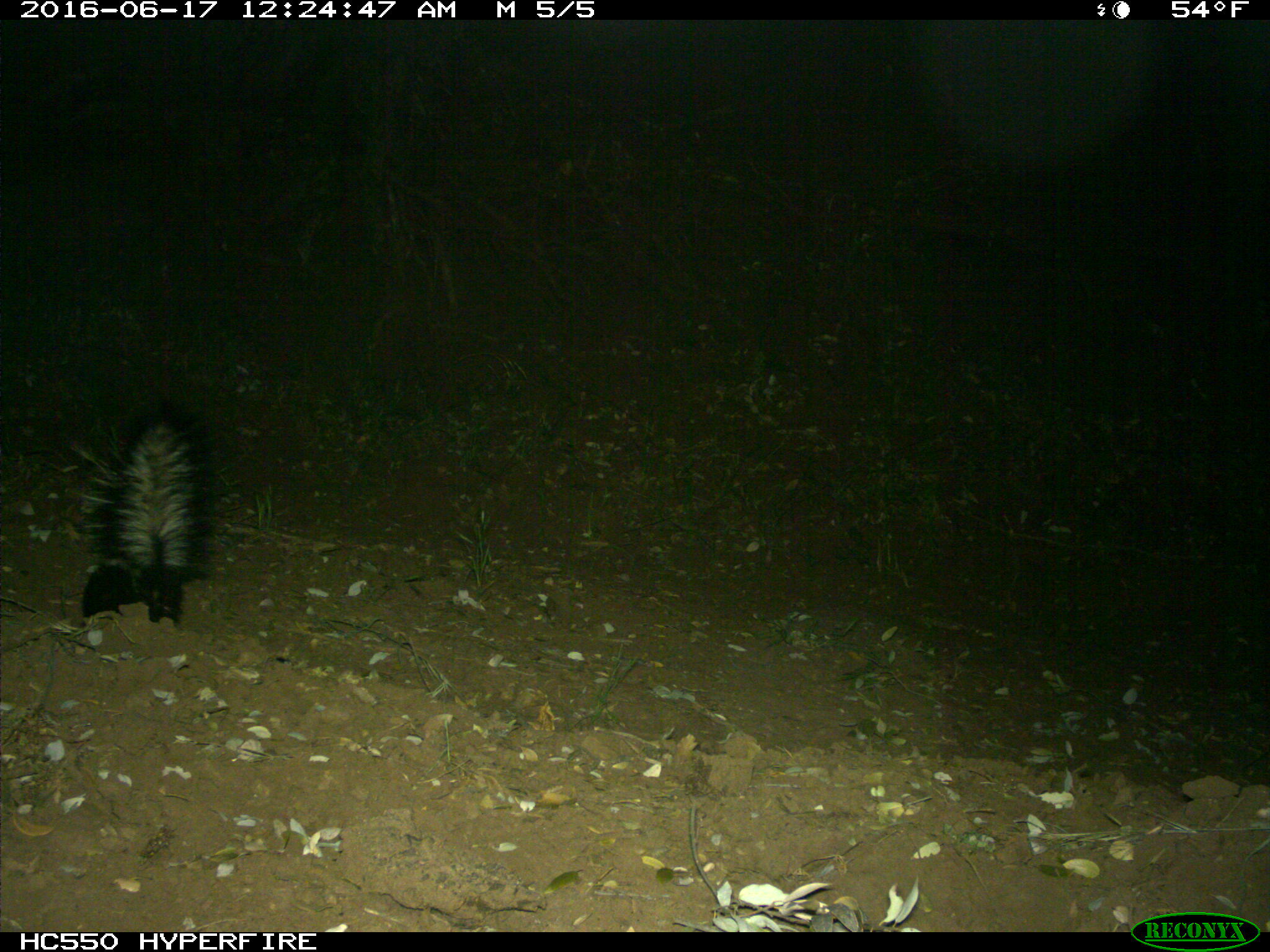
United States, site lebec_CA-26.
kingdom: Animalia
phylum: Chordata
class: Mammalia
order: Carnivora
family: Mephitidae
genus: Mephitis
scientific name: Mephitis mephitis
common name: striped skunk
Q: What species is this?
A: Mephitis mephitis (striped skunk).